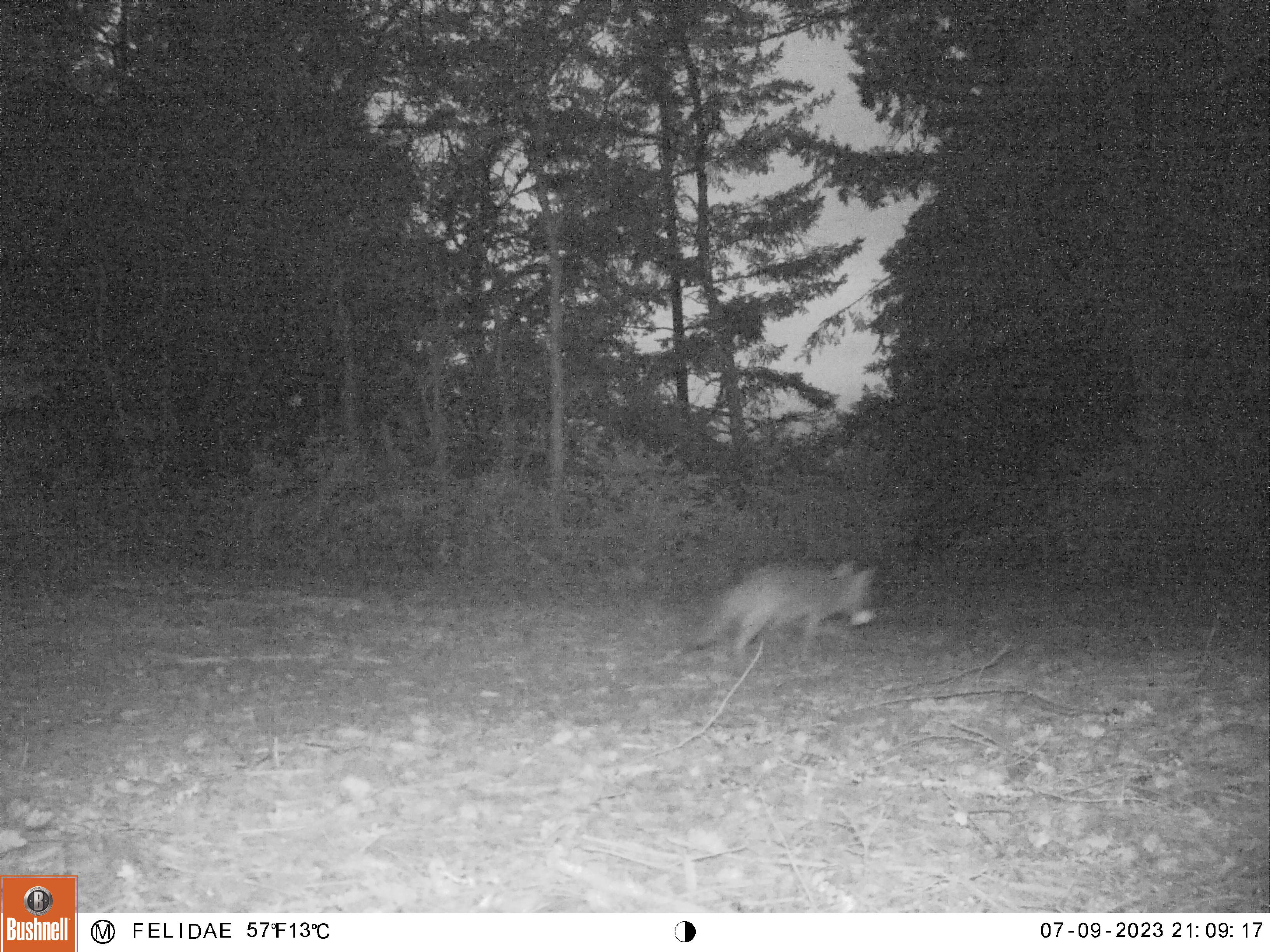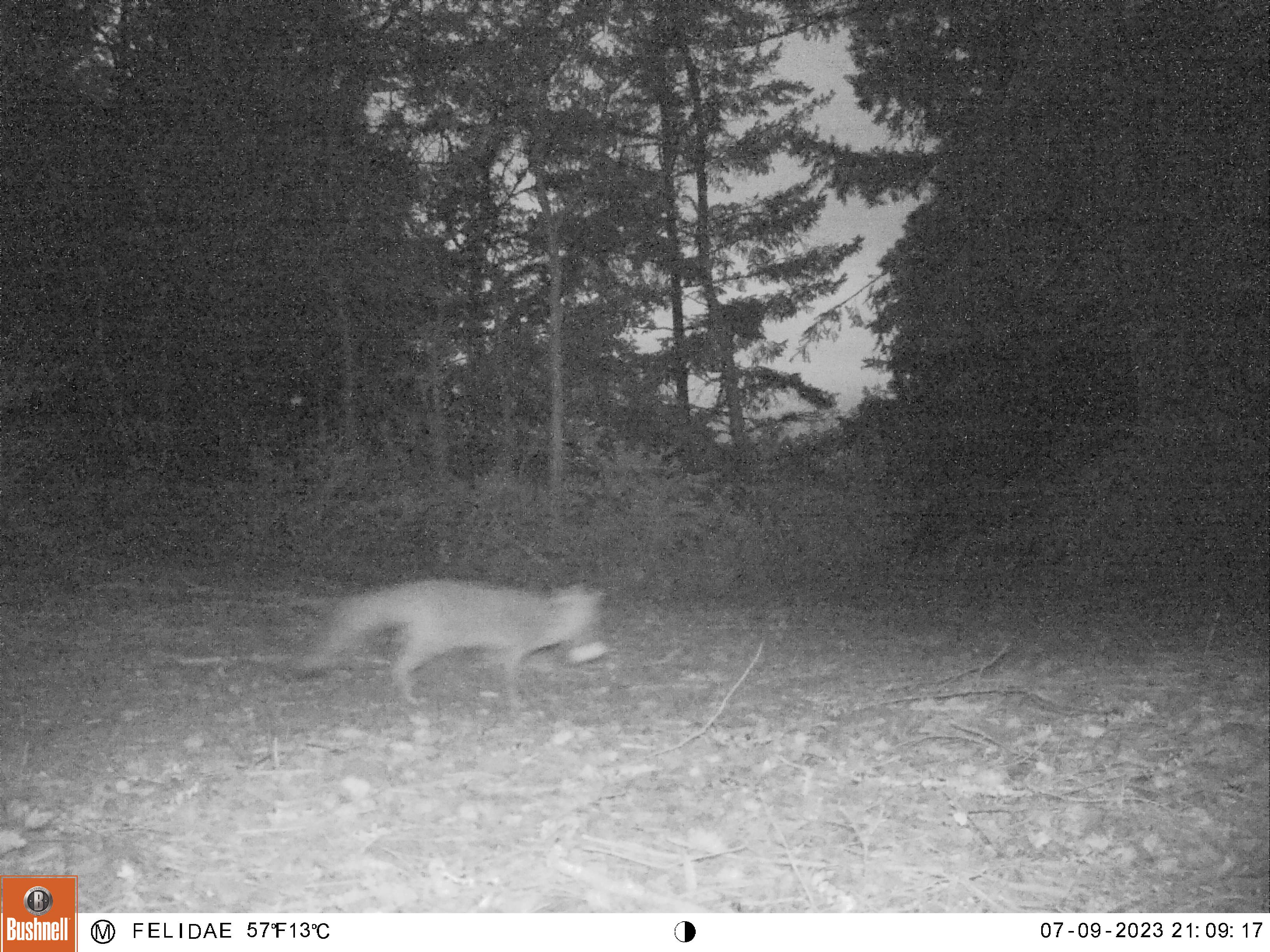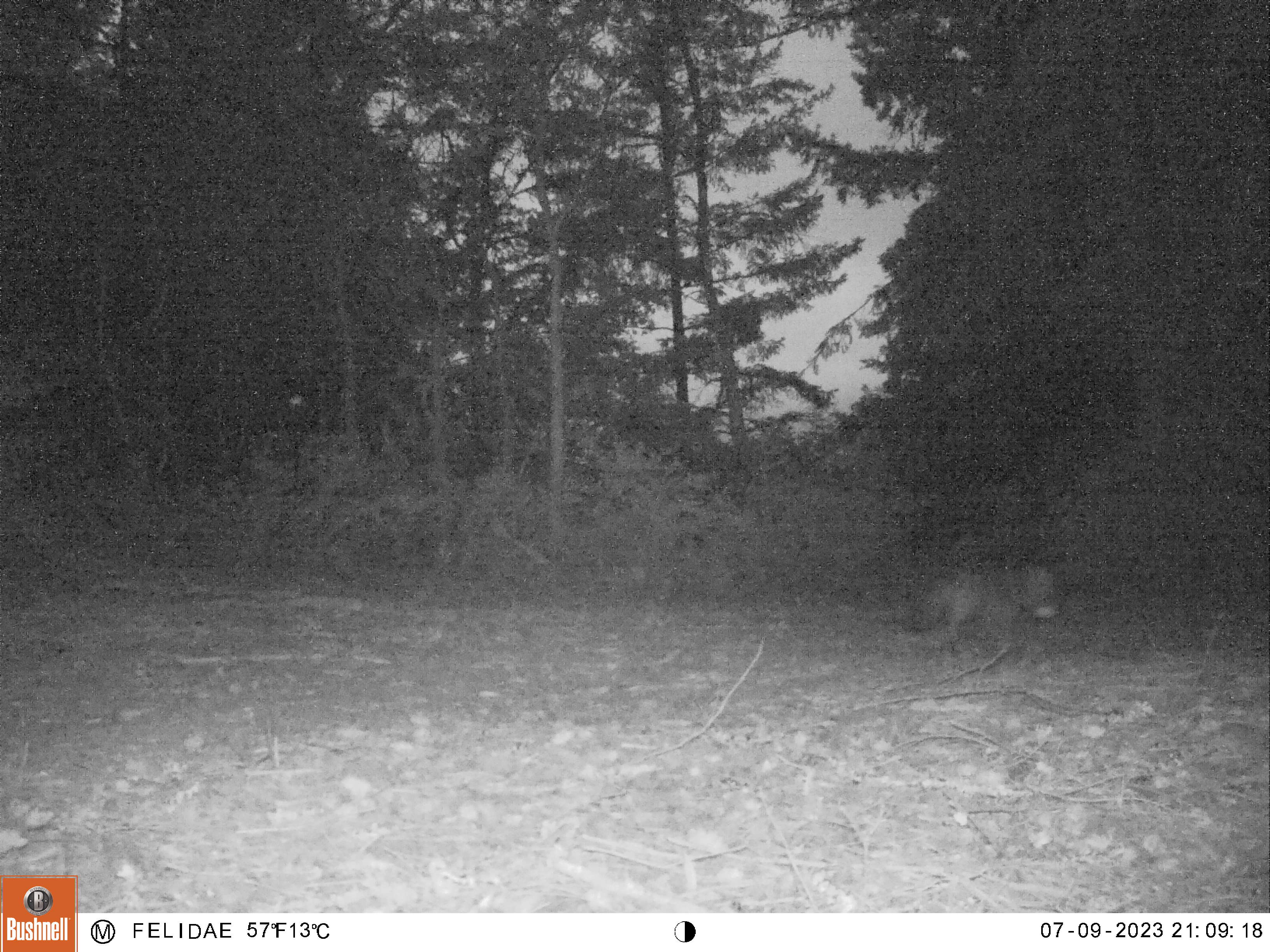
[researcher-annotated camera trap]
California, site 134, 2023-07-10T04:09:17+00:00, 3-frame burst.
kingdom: Animalia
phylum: Chordata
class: Mammalia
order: Carnivora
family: Canidae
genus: Urocyon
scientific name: Urocyon cinereoargenteus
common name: gray fox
Gray fox (Urocyon cinereoargenteus).